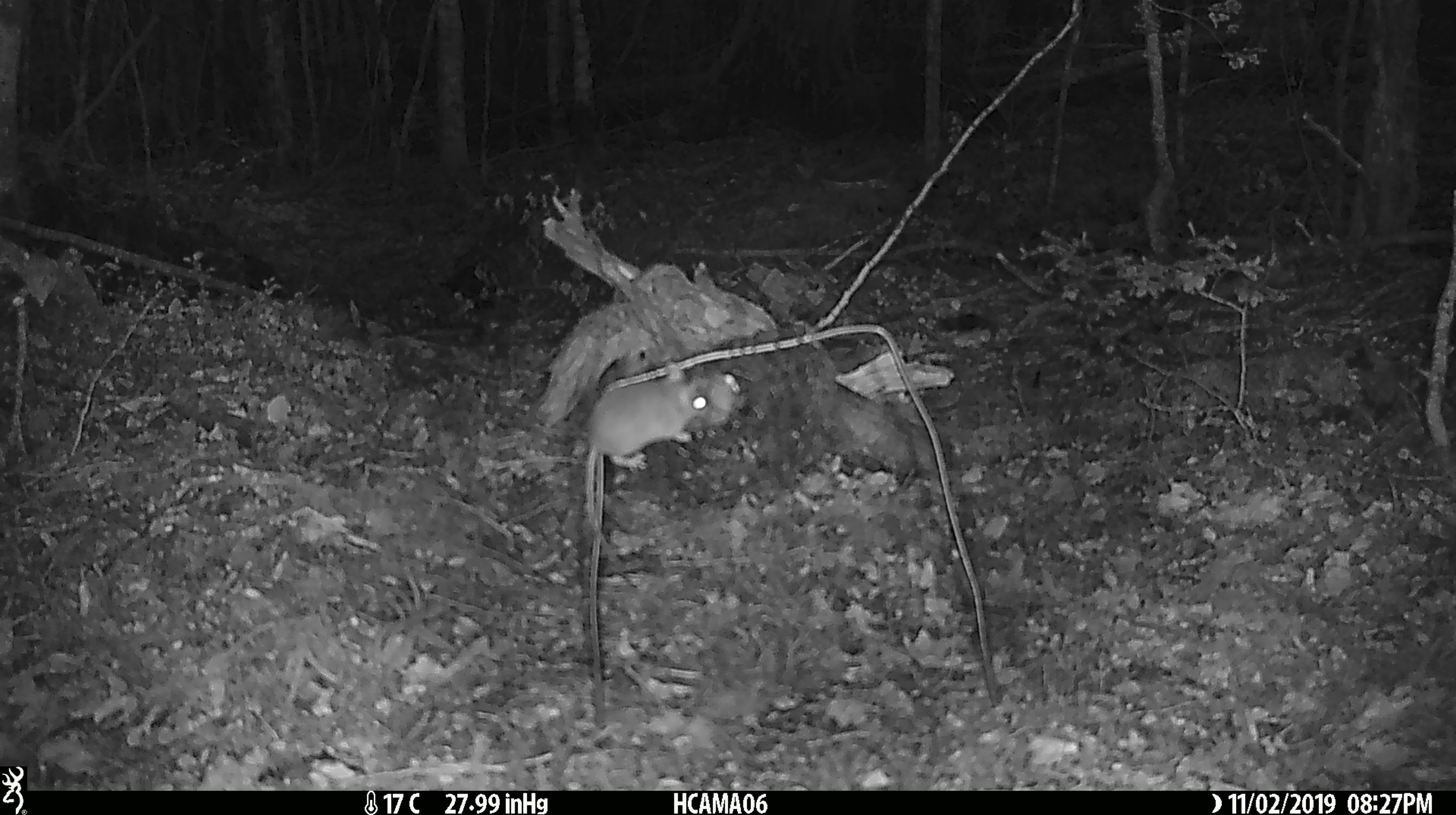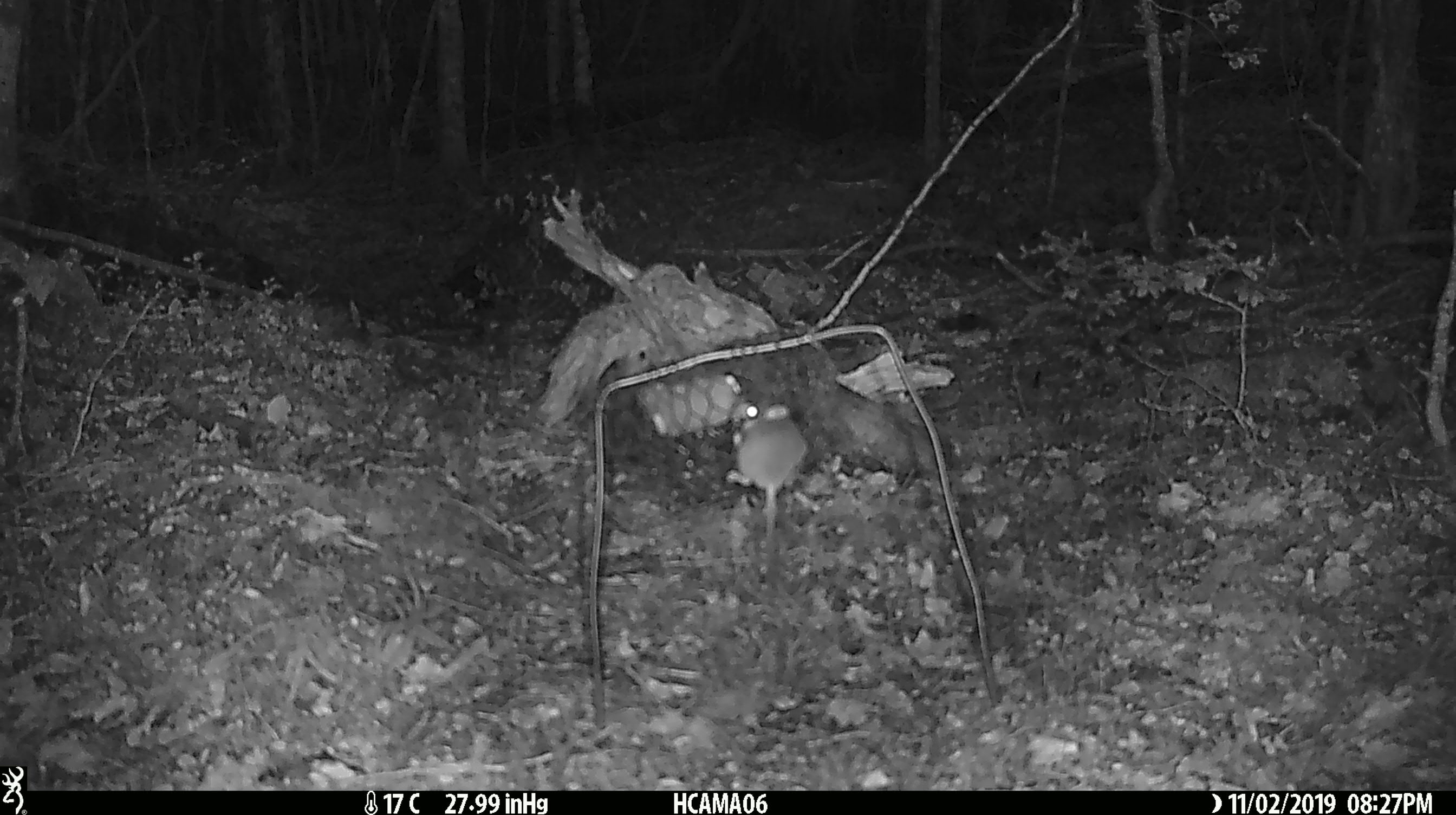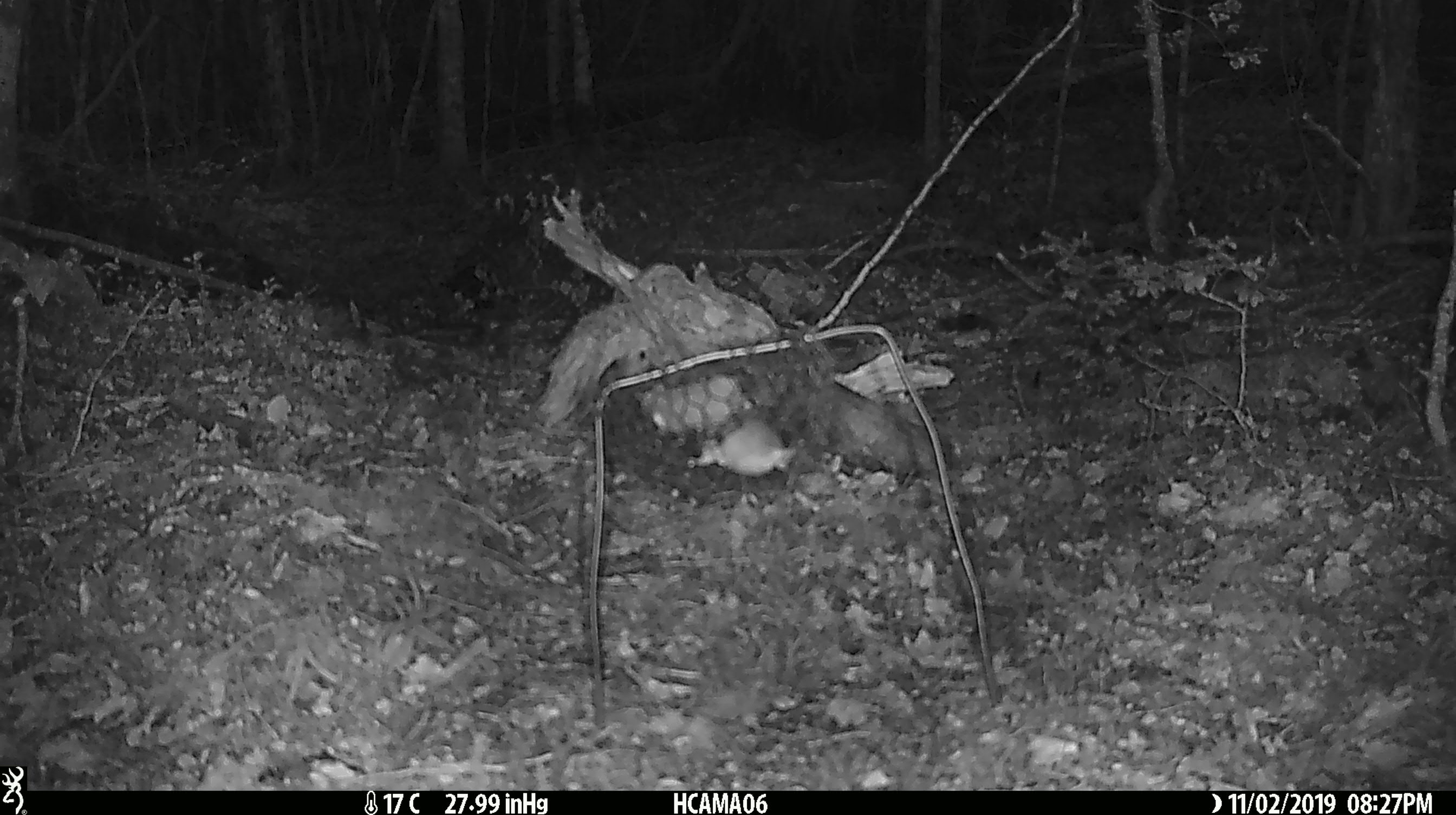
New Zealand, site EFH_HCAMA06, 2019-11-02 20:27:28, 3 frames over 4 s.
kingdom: Animalia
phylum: Chordata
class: Mammalia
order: Rodentia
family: Muridae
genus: Mus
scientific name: Mus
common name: mouse